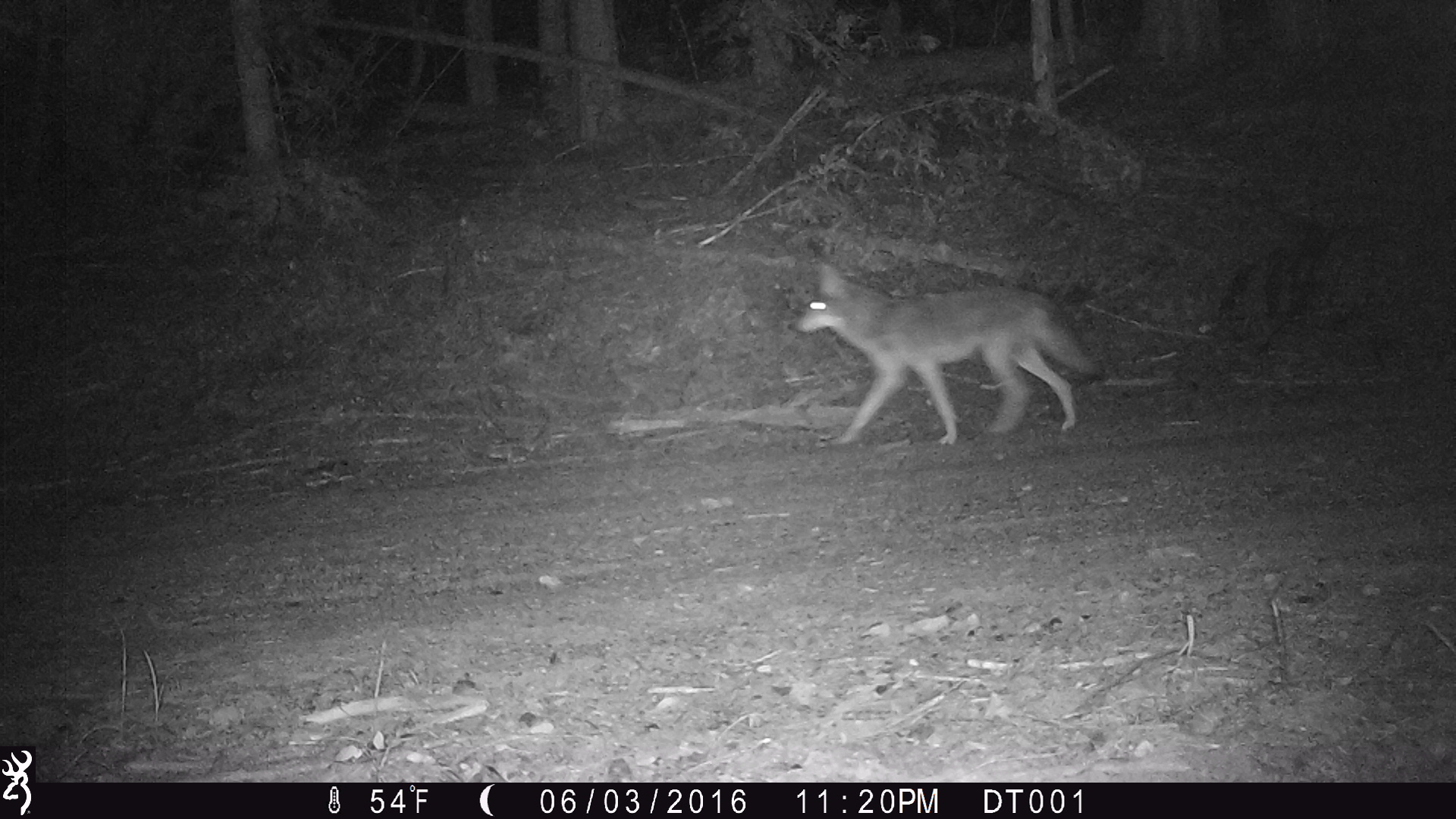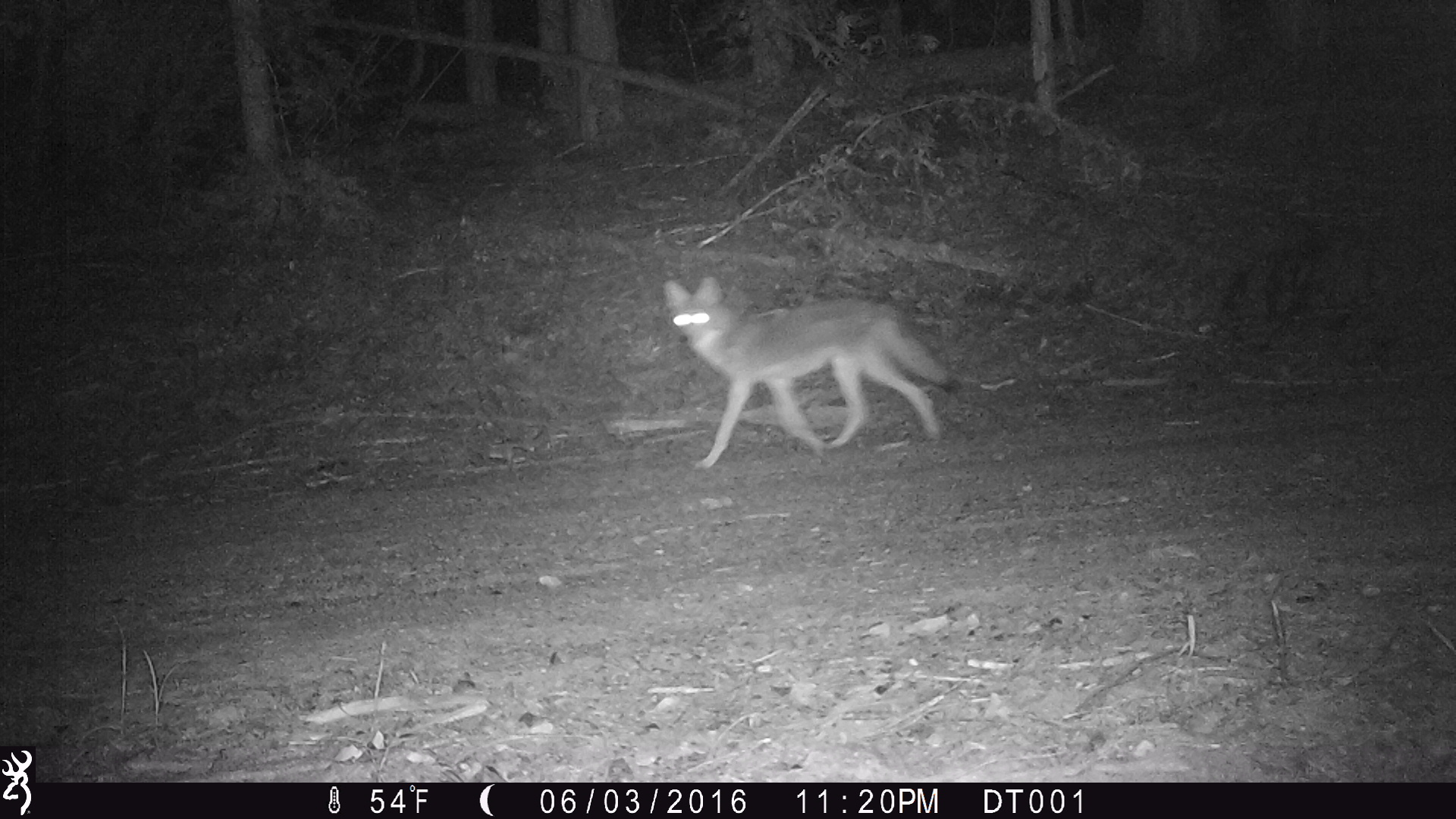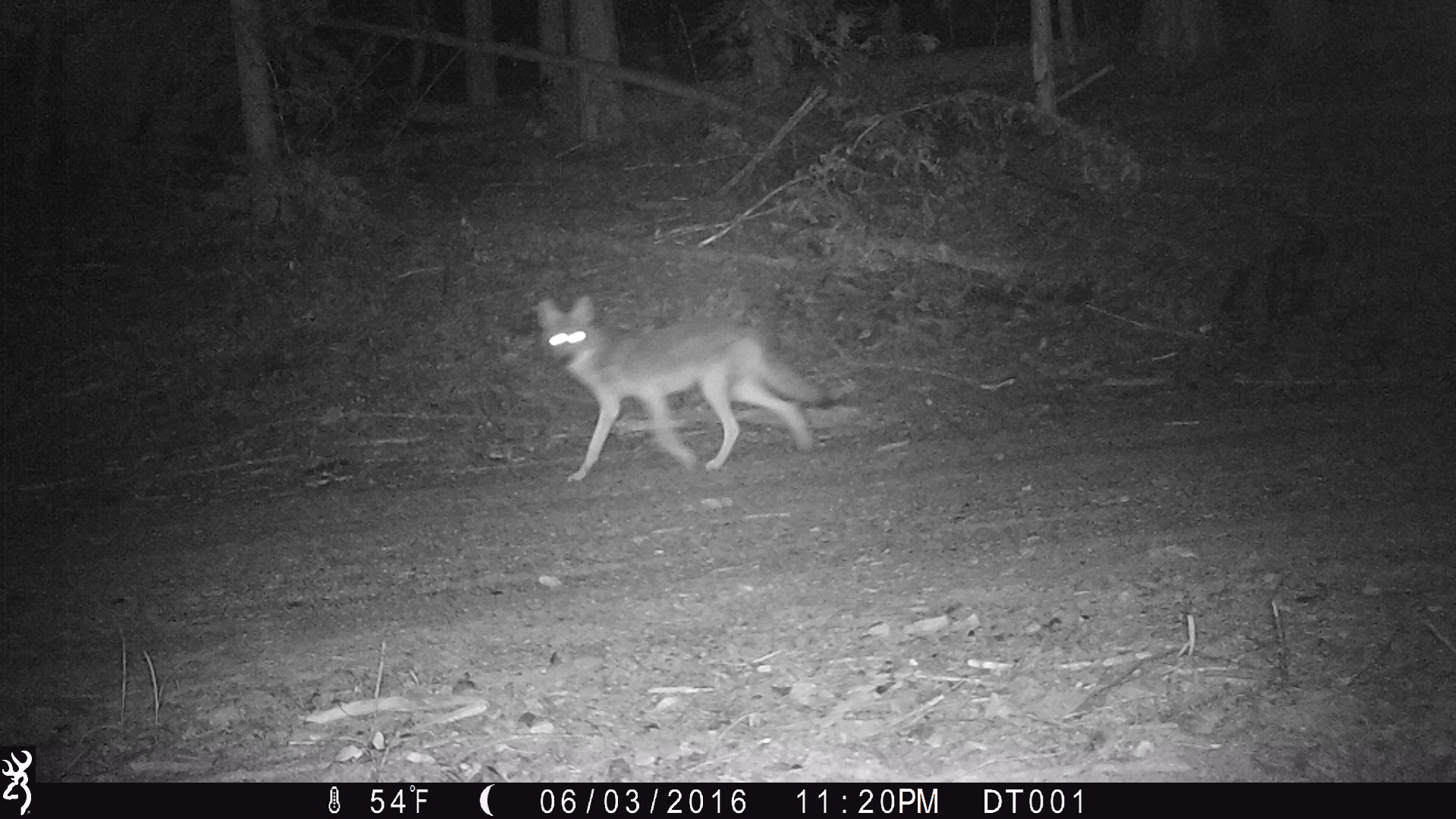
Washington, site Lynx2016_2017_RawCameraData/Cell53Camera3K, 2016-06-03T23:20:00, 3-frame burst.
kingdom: Animalia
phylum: Chordata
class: Mammalia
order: Carnivora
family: Canidae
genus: Canis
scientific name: Canis latrans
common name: coyote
Canis latrans (coyote). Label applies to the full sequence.